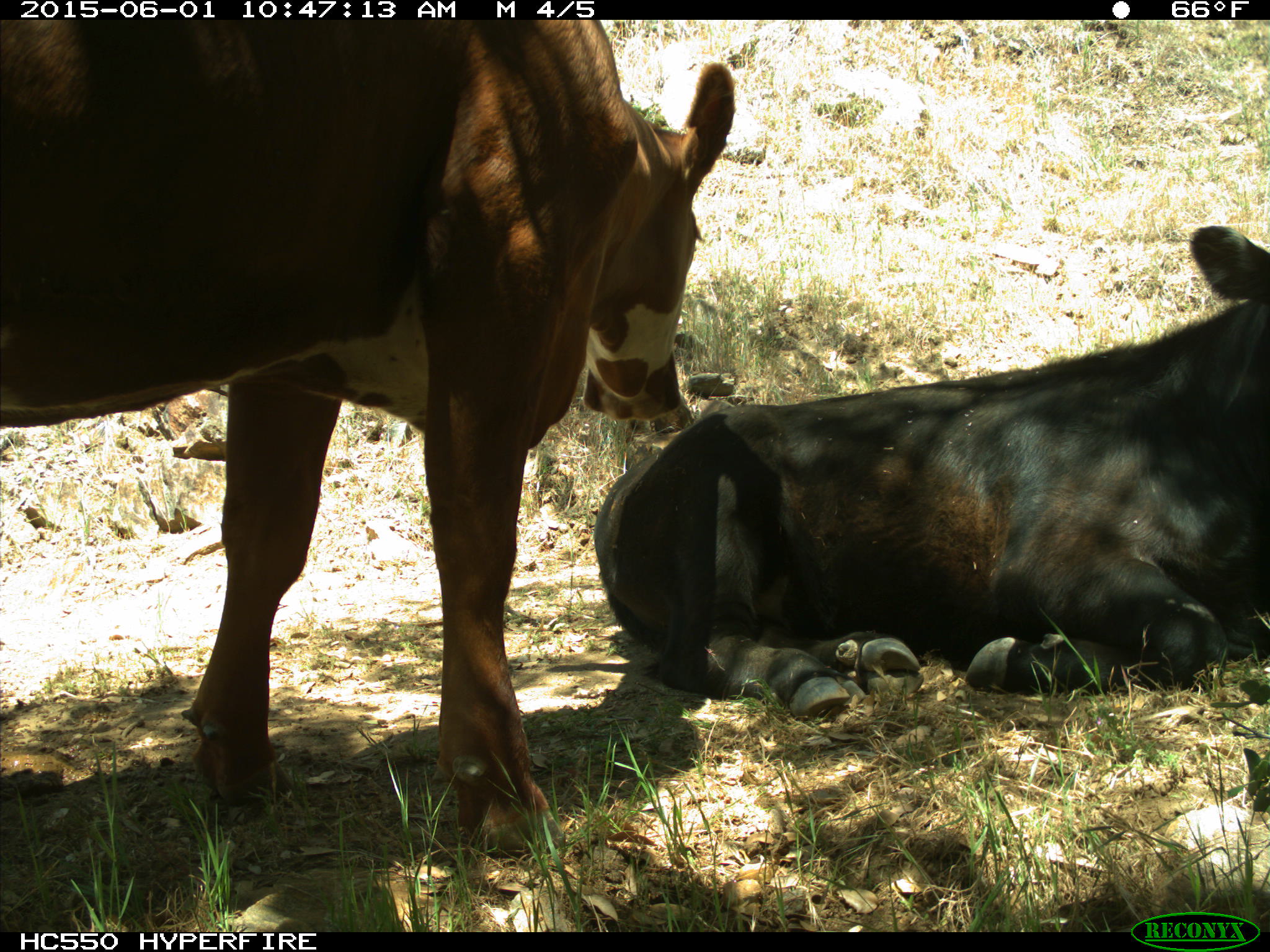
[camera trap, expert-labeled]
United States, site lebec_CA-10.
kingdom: Animalia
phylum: Chordata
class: Mammalia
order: Artiodactyla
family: Bovidae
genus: Bos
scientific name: Bos taurus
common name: domestic cow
Bos taurus (domestic cow).